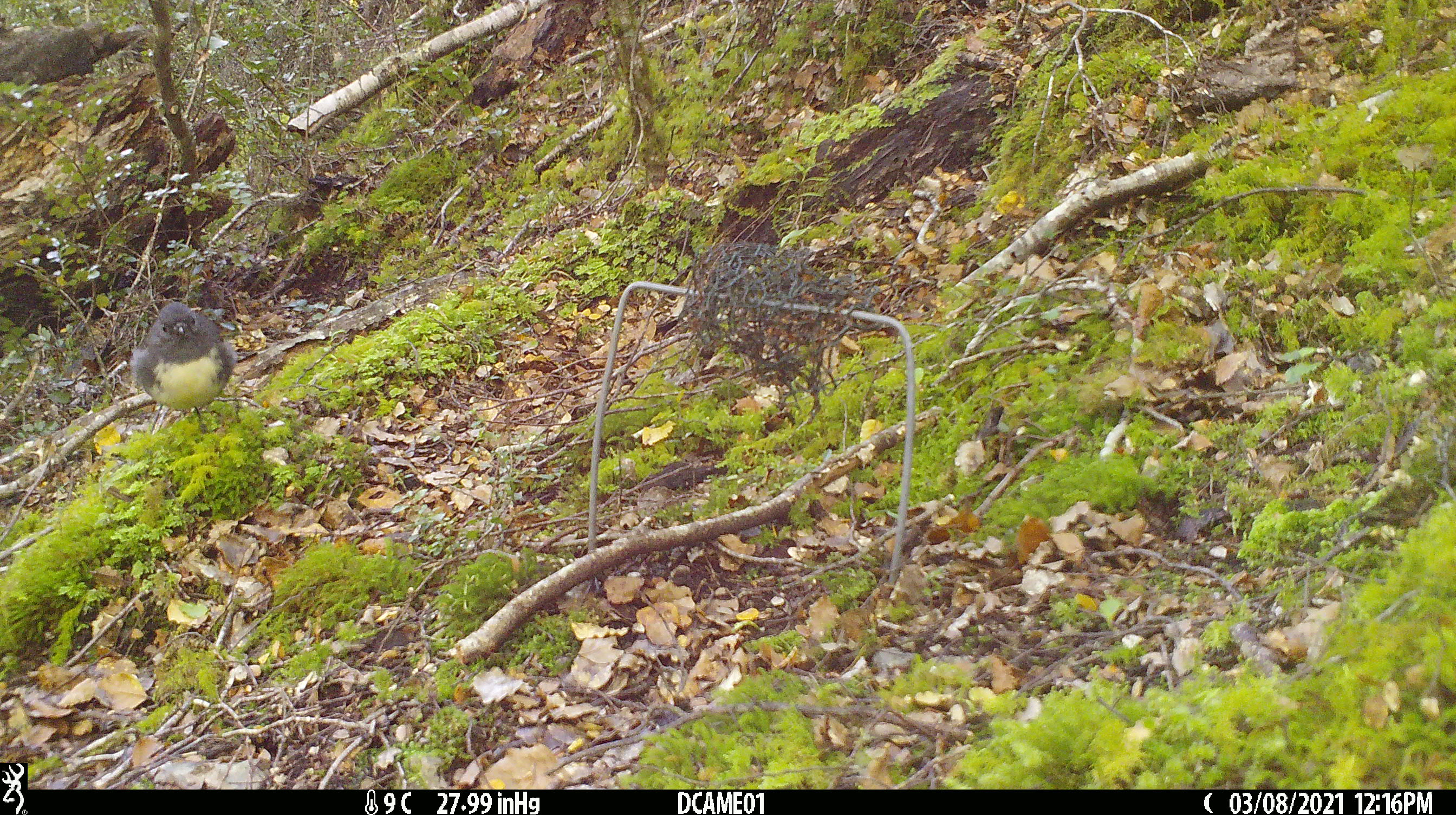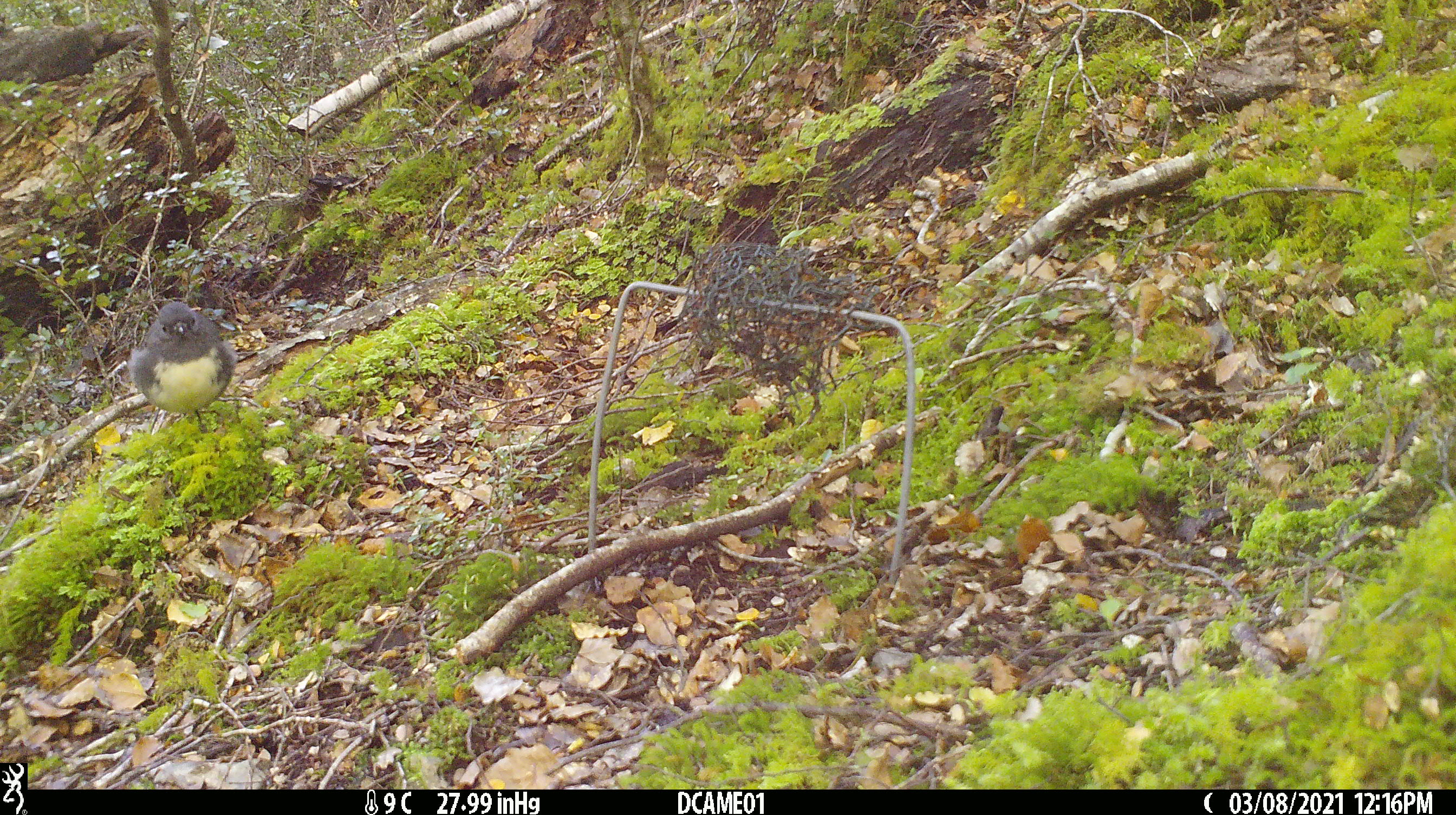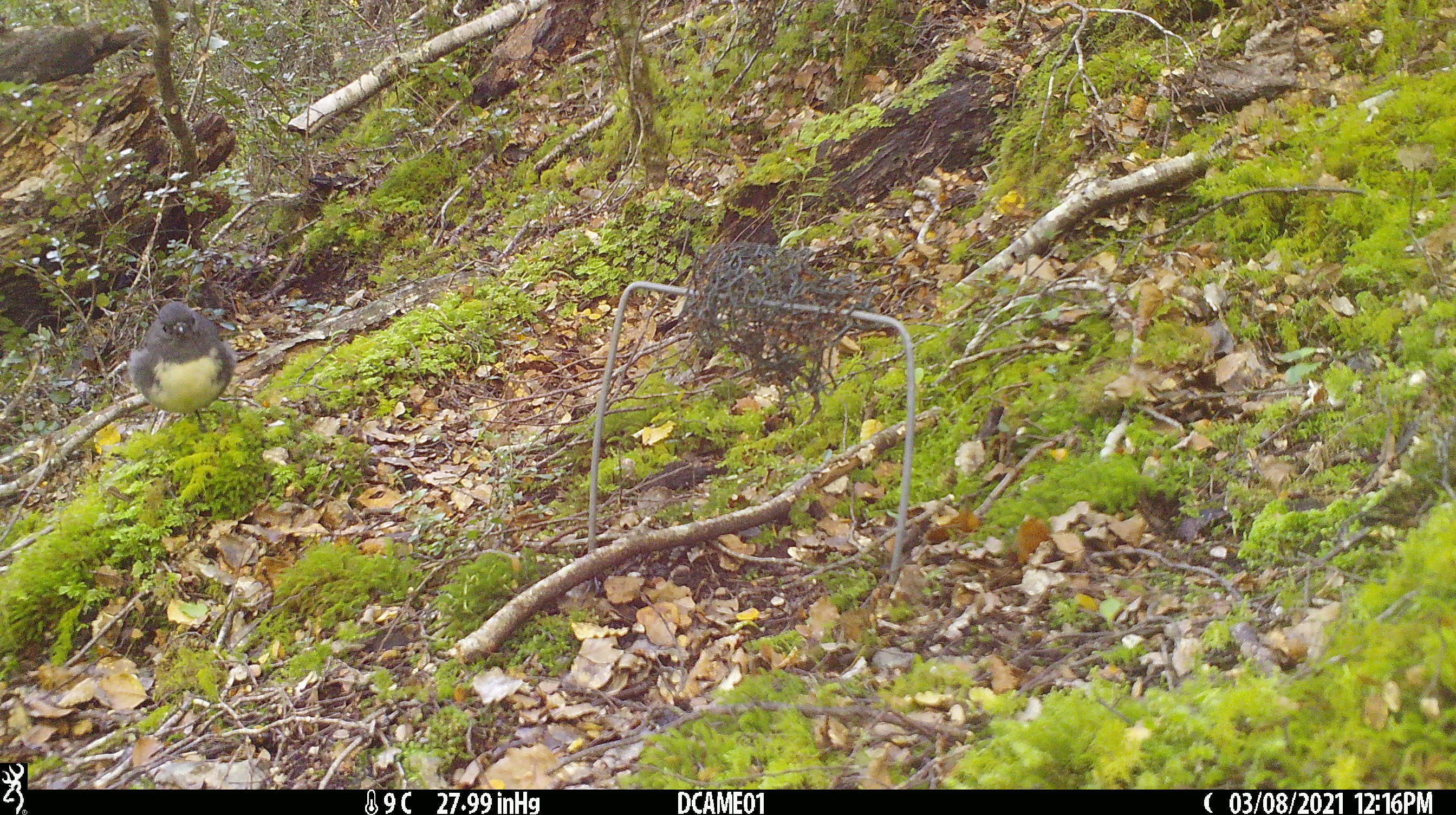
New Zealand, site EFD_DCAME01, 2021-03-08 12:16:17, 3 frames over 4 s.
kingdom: Animalia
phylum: Chordata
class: Aves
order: Passeriformes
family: Petroicidae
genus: Petroica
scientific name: Petroica australis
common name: new zealand robin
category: robin